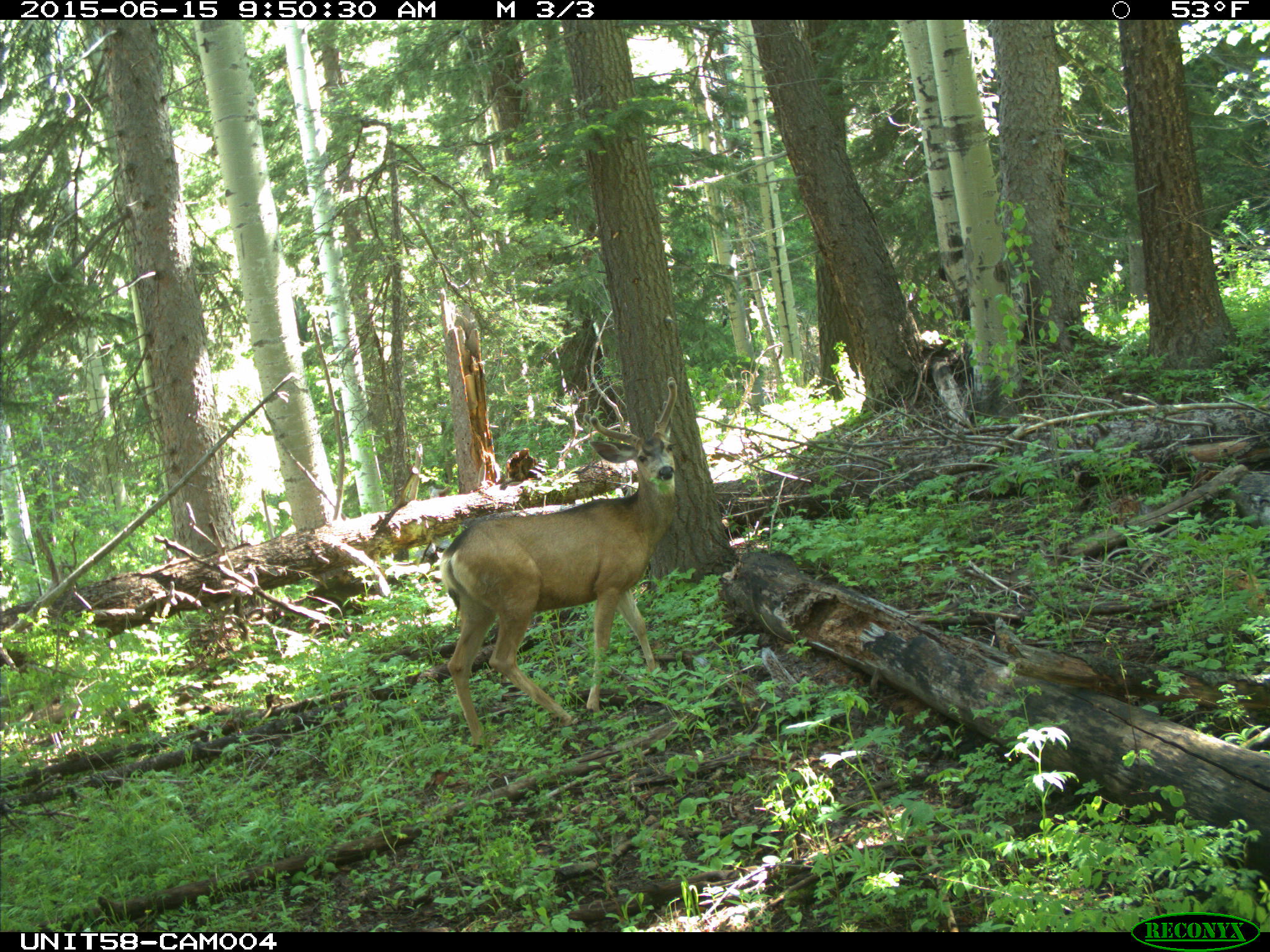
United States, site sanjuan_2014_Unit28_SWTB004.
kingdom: Animalia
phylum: Chordata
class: Mammalia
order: Artiodactyla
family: Cervidae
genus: Odocoileus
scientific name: Odocoileus hemionus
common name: mule deer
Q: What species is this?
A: Odocoileus hemionus (mule deer).